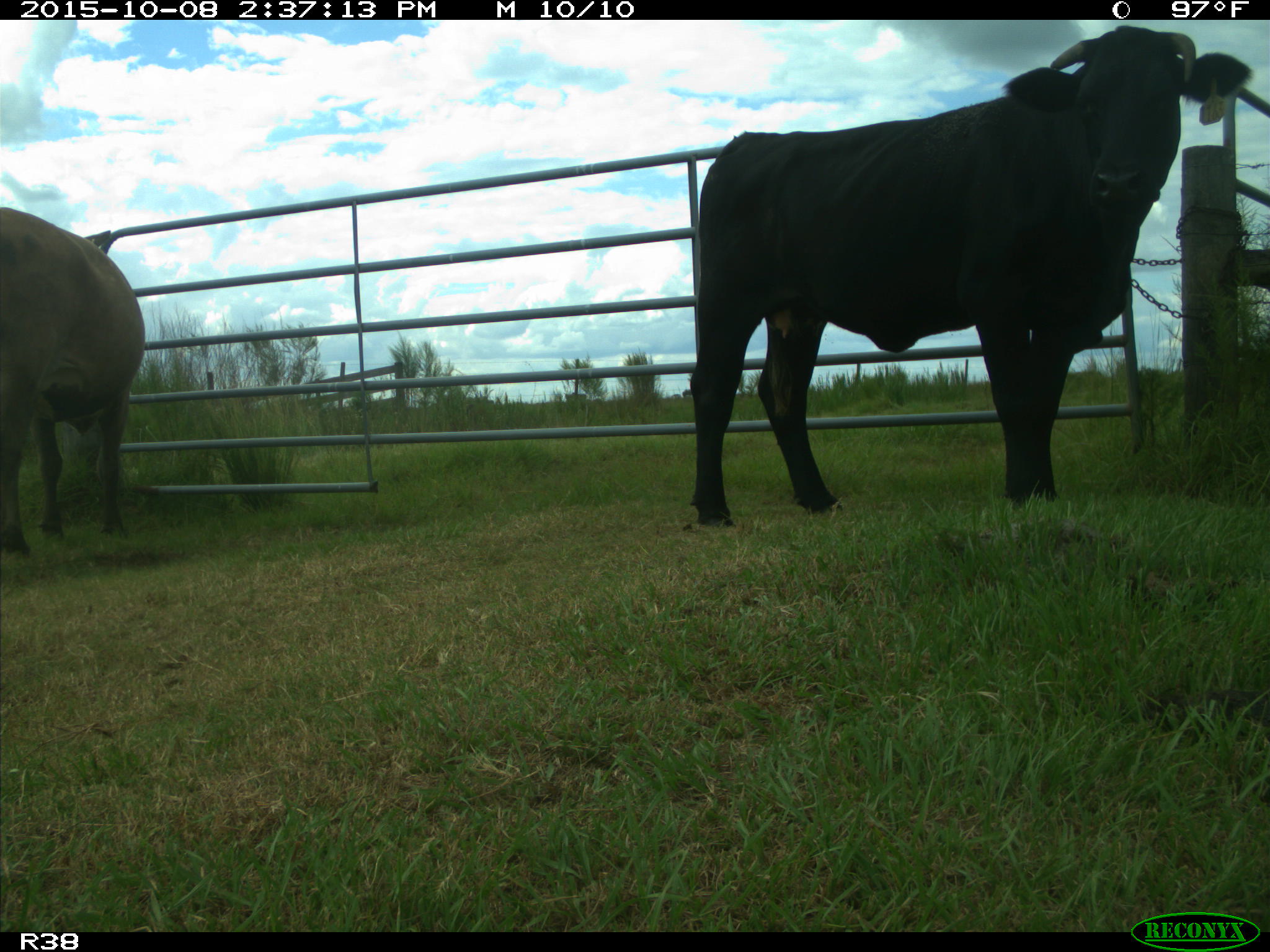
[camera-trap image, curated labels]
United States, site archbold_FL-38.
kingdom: Animalia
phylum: Chordata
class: Mammalia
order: Artiodactyla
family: Bovidae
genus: Bos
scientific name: Bos taurus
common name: domestic cow